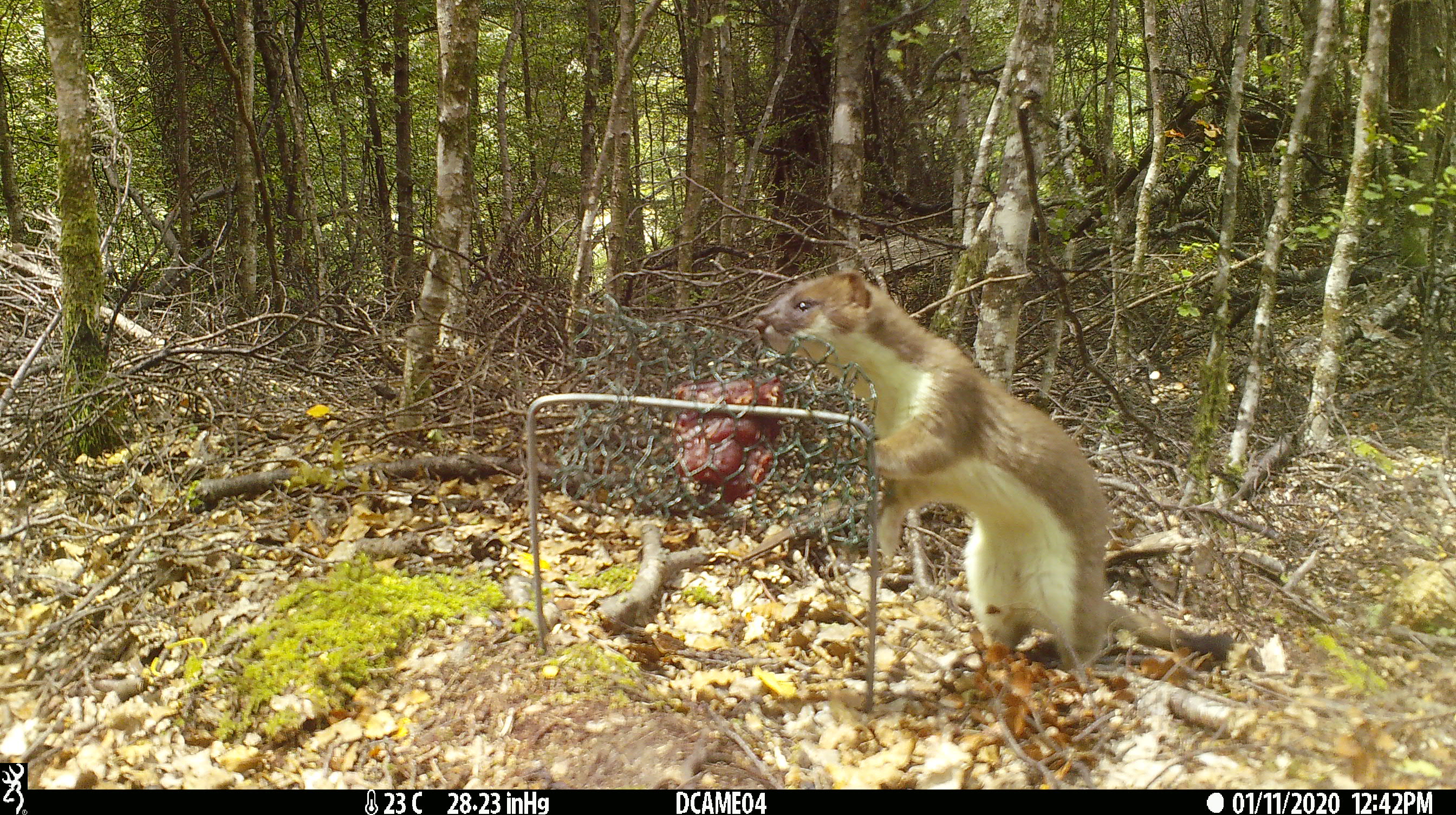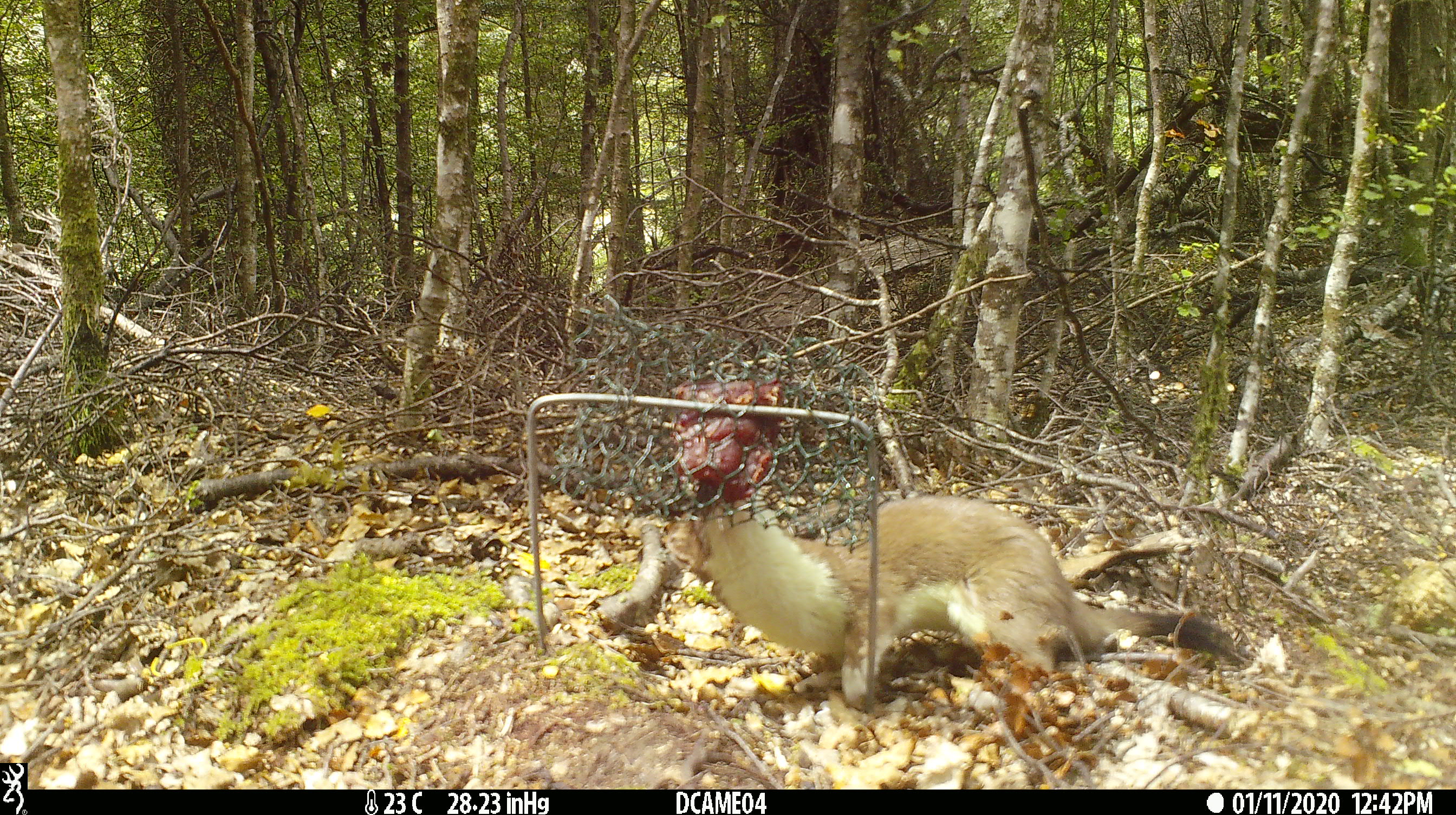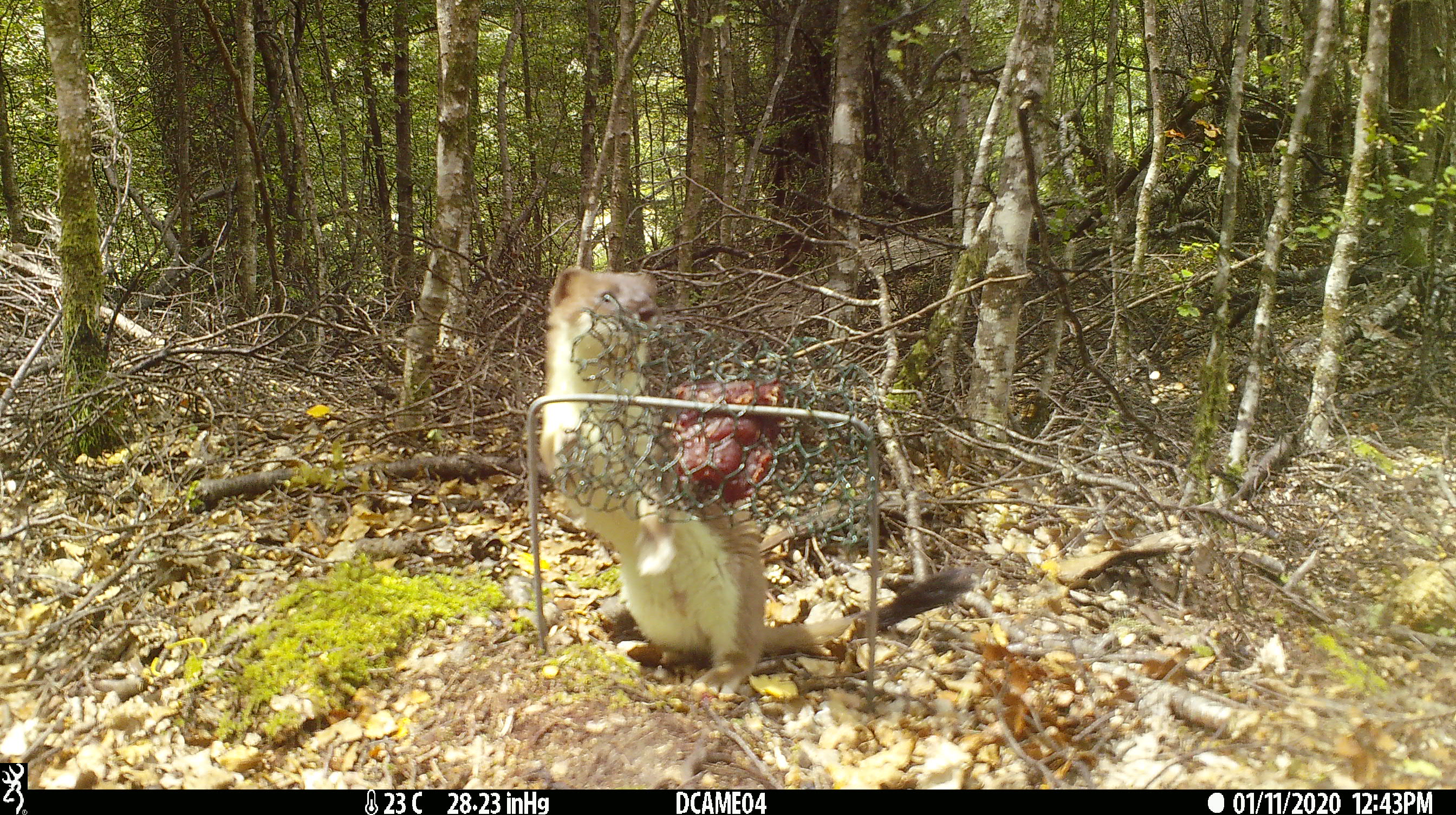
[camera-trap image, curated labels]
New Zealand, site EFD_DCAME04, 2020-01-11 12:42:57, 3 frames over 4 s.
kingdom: Animalia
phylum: Chordata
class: Mammalia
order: Carnivora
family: Mustelidae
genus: Mustela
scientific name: Mustela erminea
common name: stoat